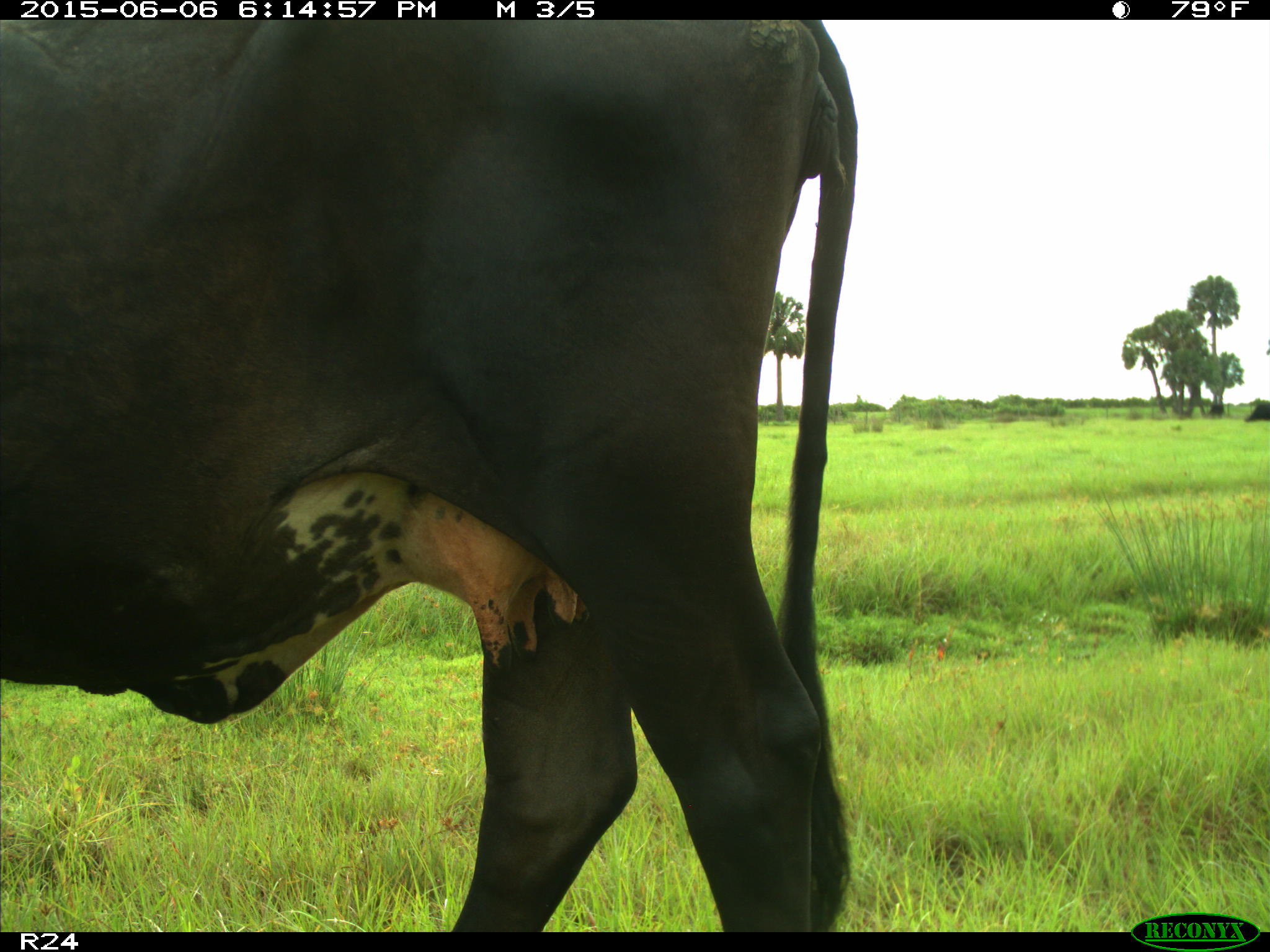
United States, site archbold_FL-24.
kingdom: Animalia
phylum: Chordata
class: Mammalia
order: Artiodactyla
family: Bovidae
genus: Bos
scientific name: Bos taurus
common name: domestic cow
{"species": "Bos taurus (domestic cow)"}